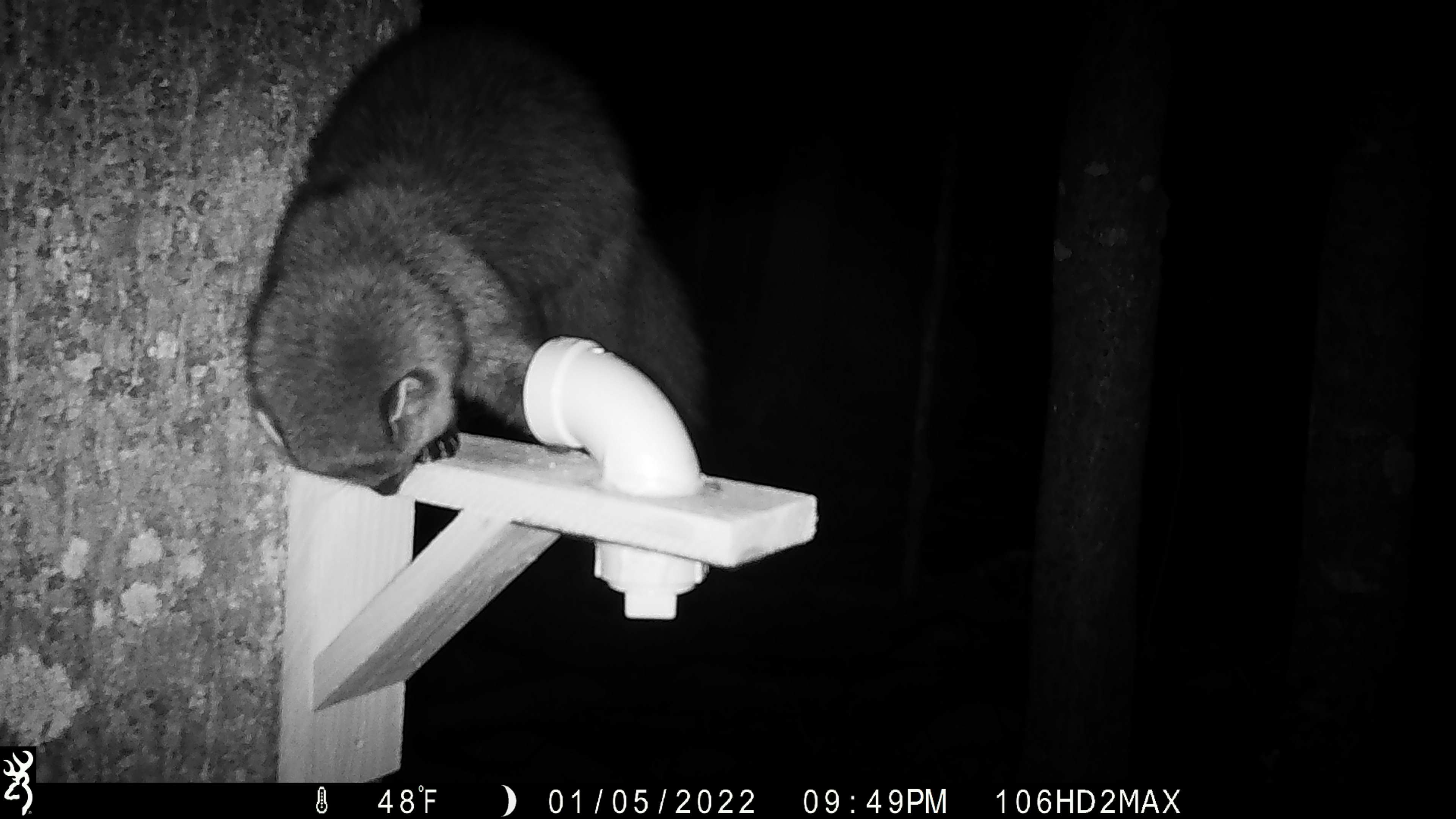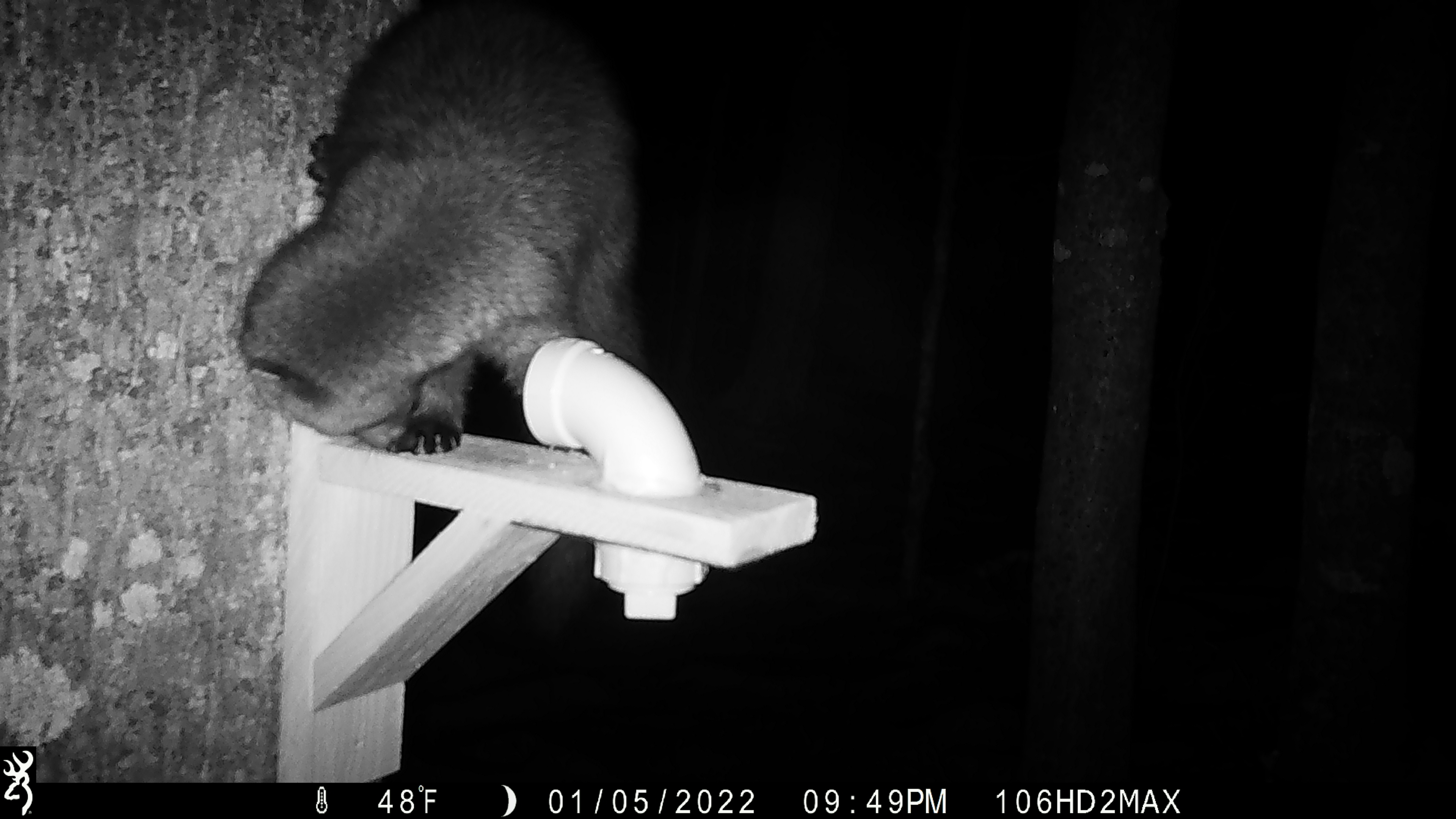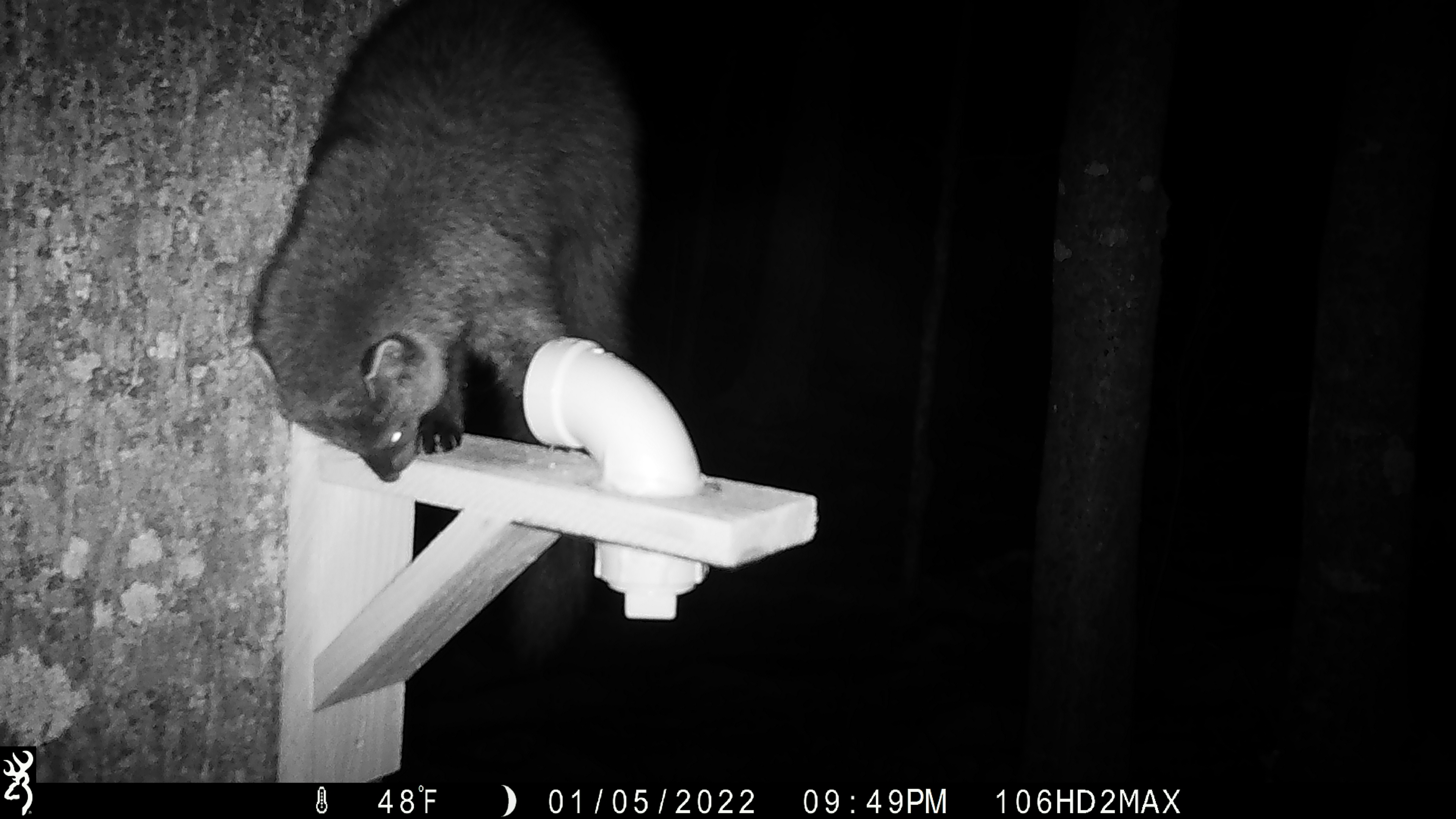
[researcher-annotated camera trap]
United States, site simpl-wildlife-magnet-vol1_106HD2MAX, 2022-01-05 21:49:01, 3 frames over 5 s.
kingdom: Animalia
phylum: Chordata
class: Mammalia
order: Carnivora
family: Mustelidae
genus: Pekania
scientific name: Pekania pennanti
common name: fisher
Fisher (Pekania pennanti).